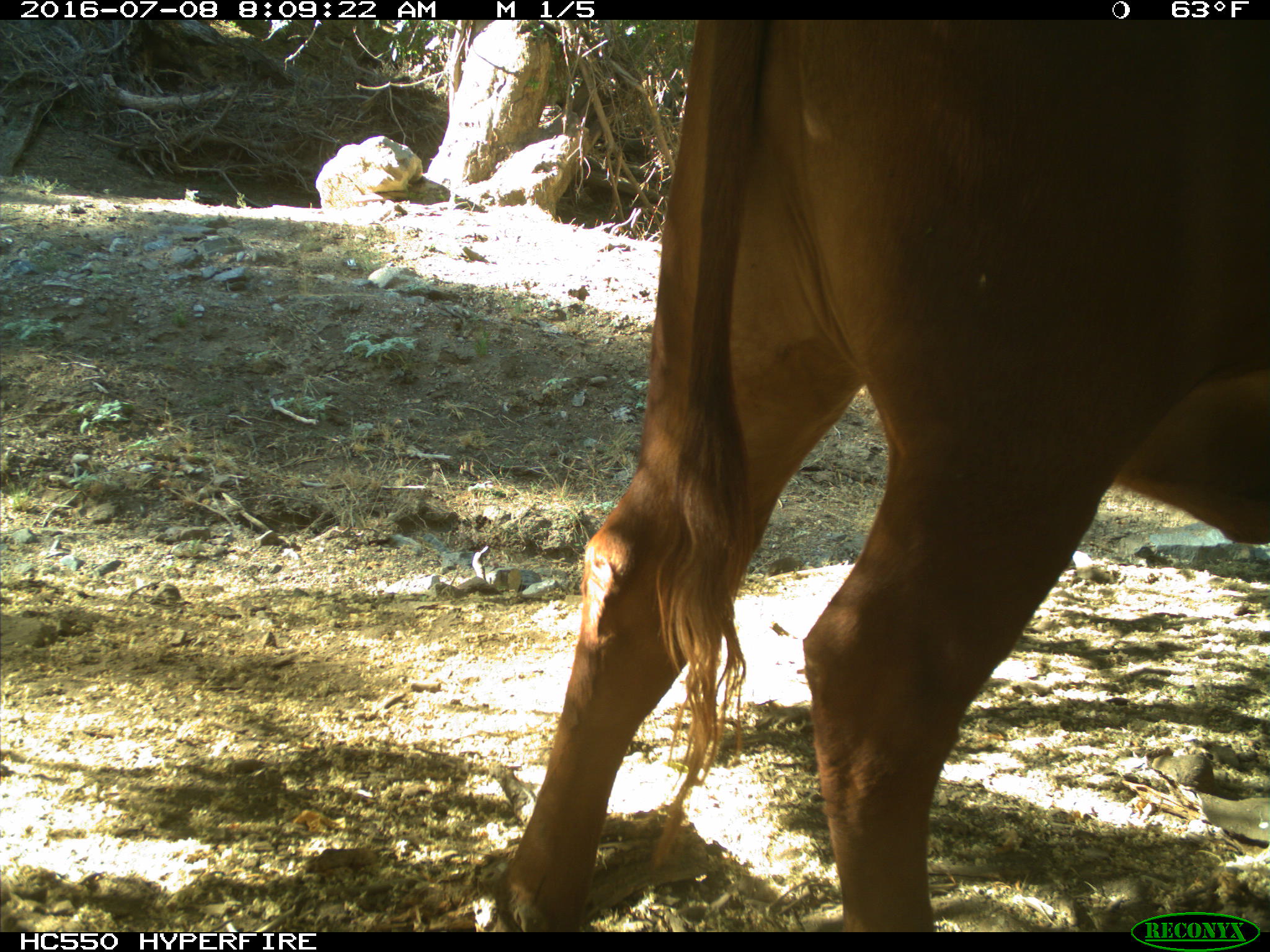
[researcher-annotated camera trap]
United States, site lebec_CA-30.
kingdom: Animalia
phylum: Chordata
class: Mammalia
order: Artiodactyla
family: Bovidae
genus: Bos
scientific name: Bos taurus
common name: domestic cow